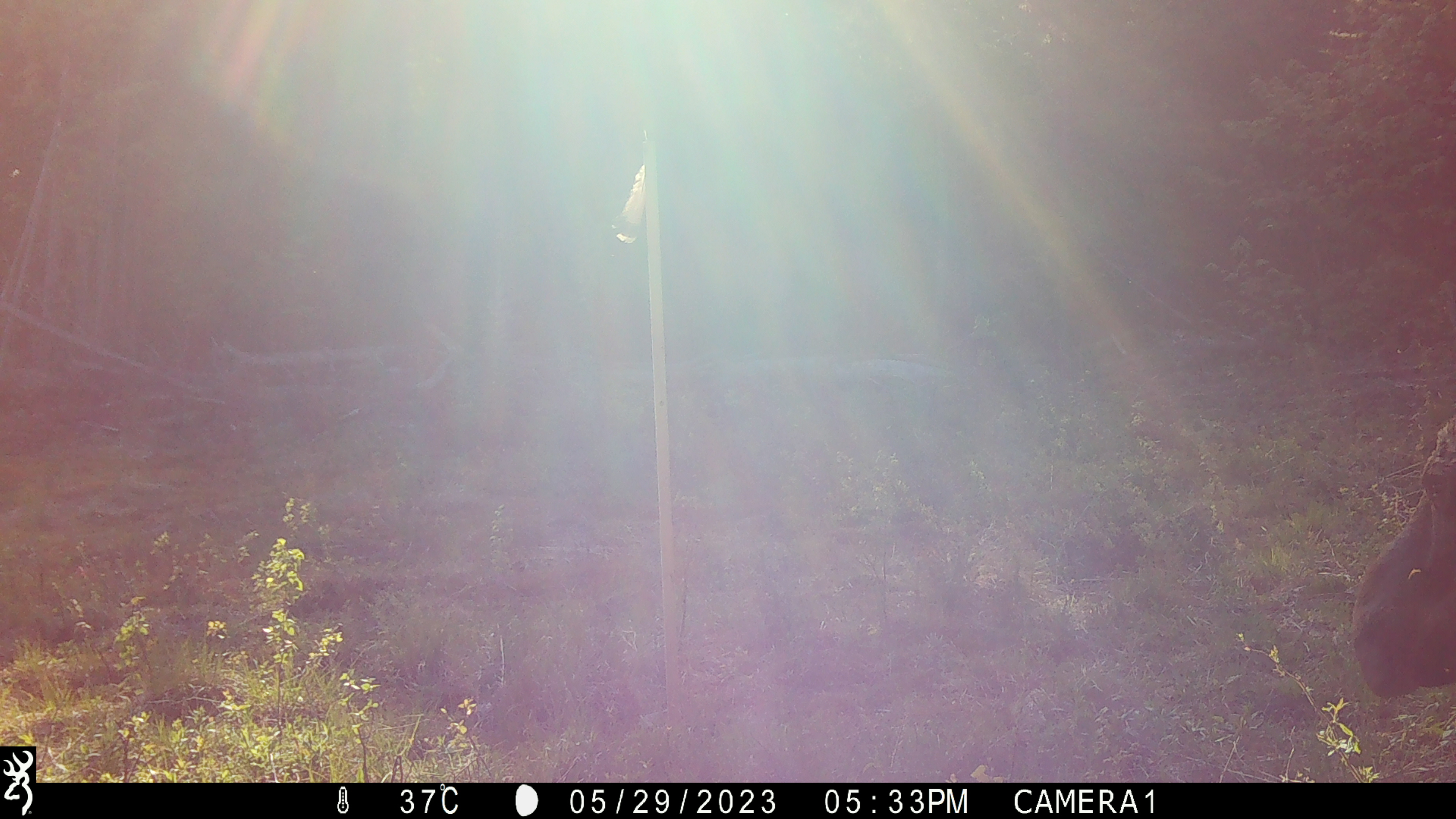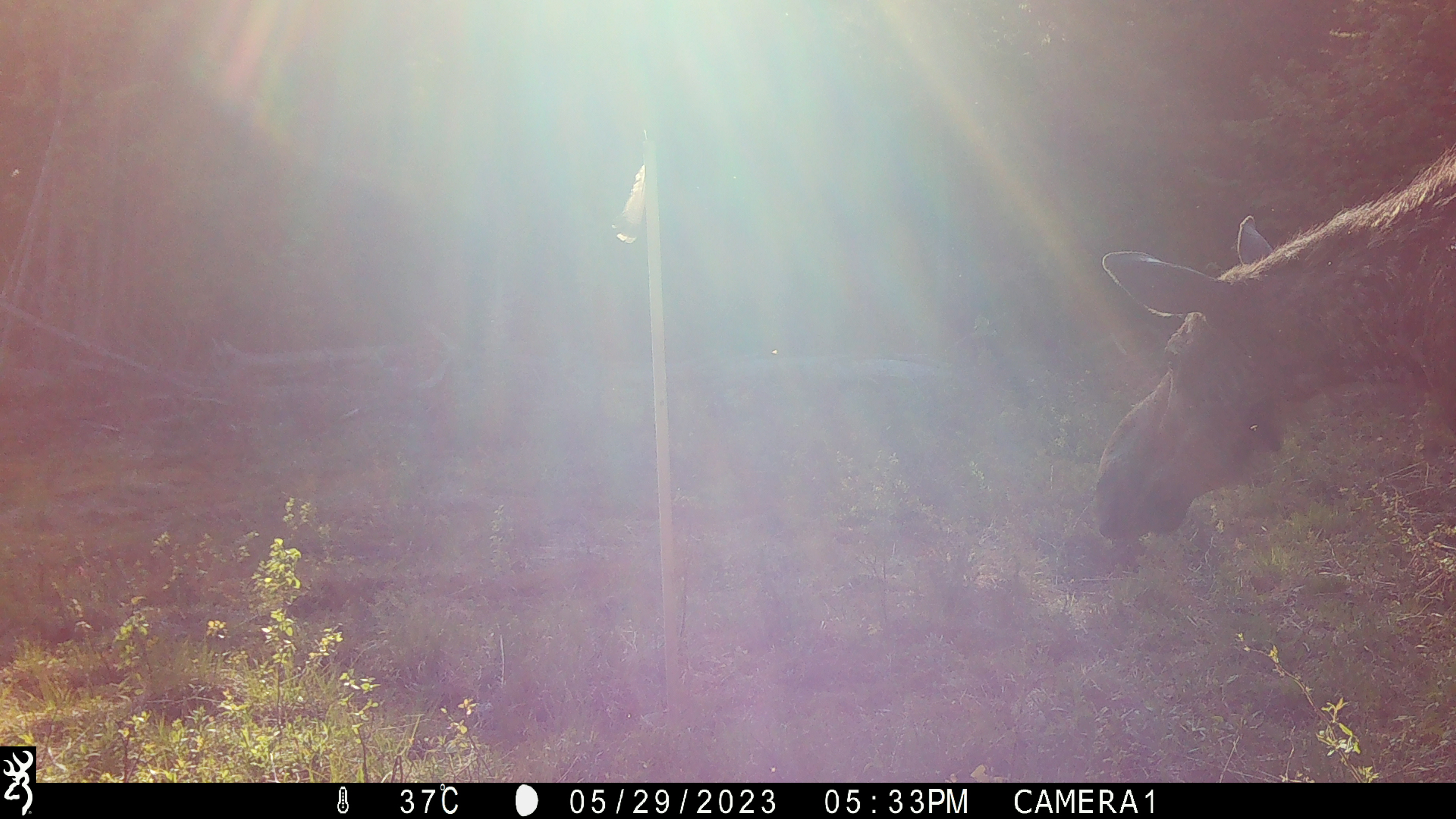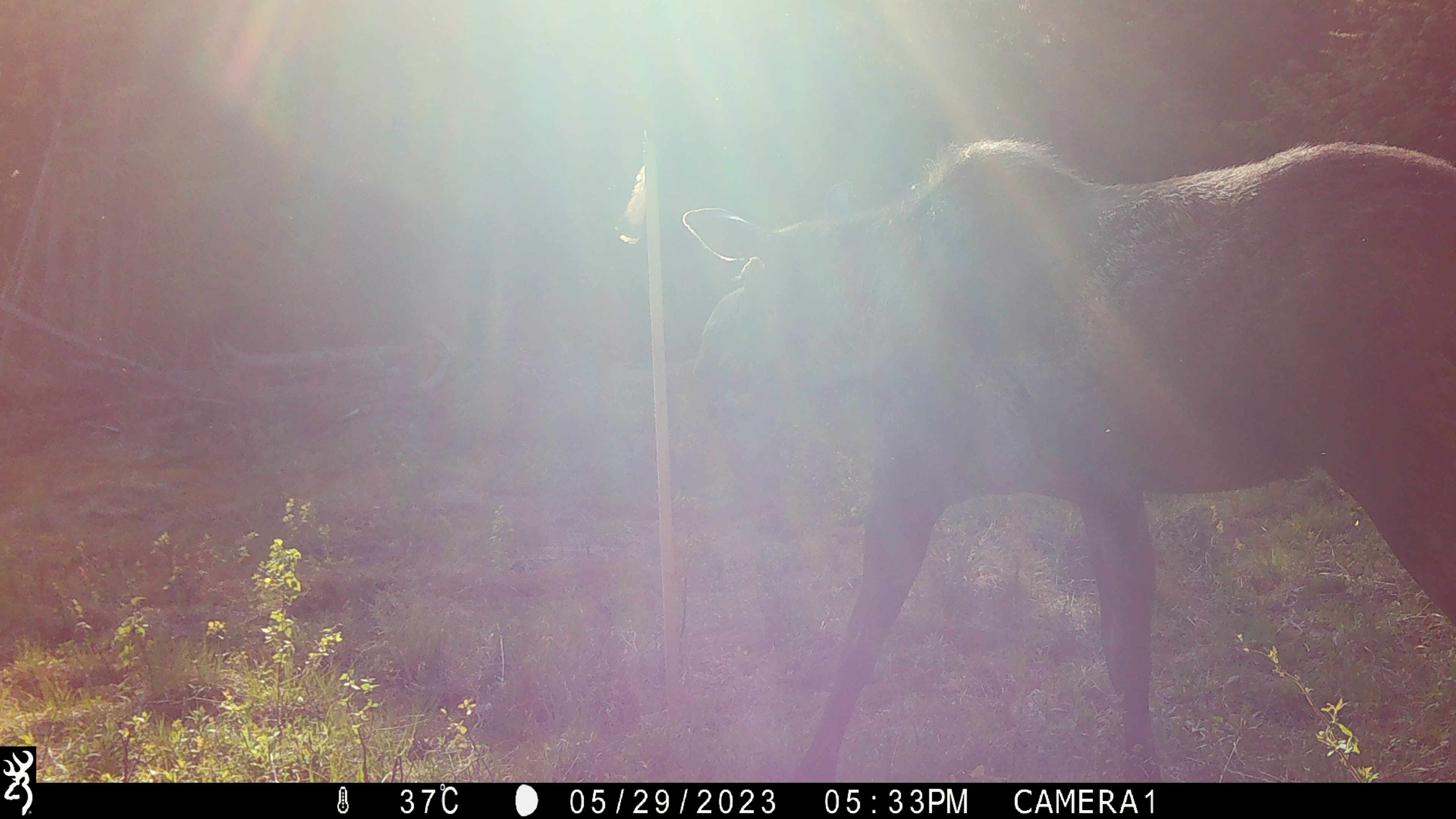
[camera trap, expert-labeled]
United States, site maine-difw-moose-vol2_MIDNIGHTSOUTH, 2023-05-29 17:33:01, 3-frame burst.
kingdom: Animalia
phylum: Chordata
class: Mammalia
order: Artiodactyla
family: Cervidae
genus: Alces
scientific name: Alces alces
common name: moose